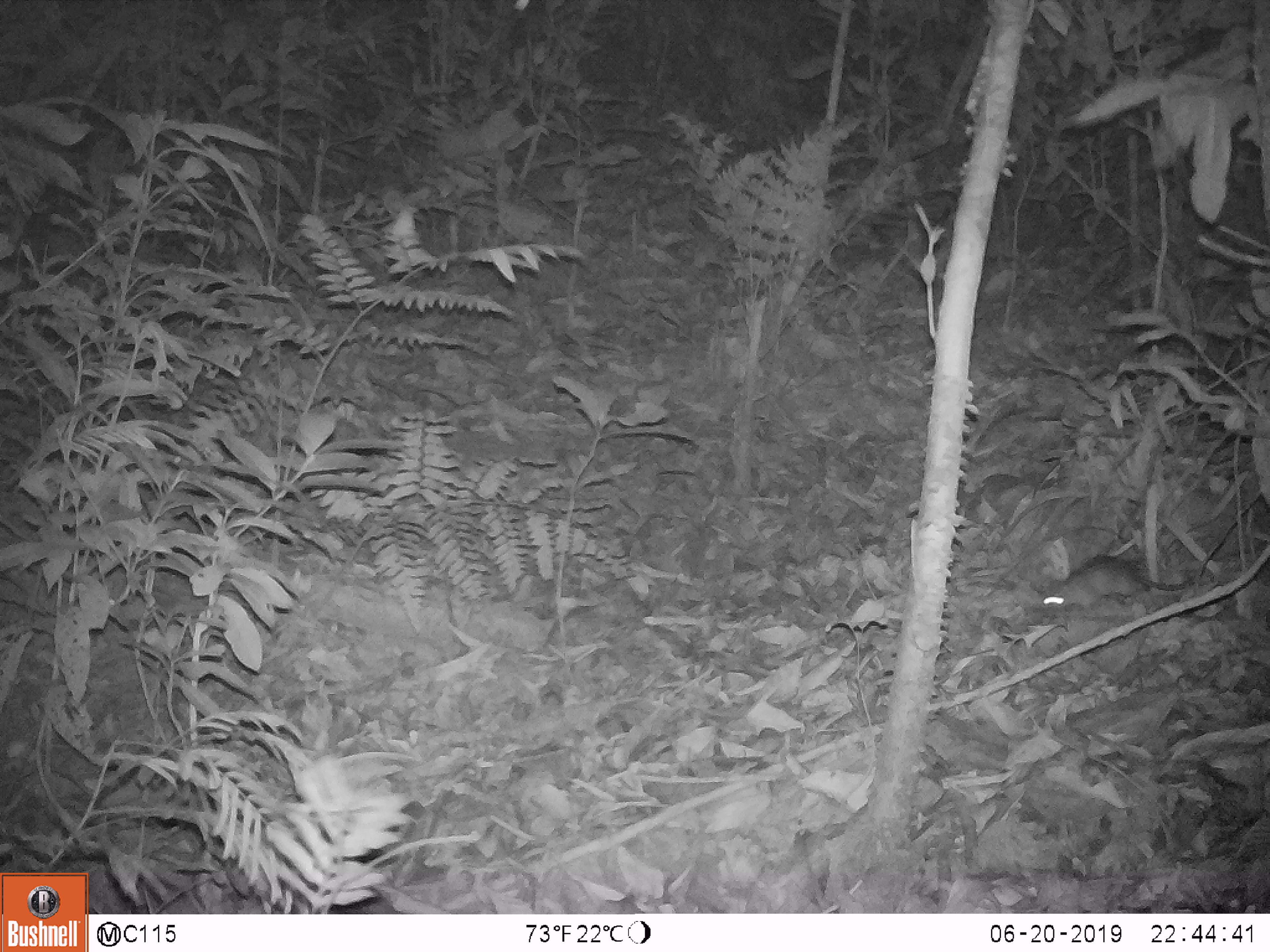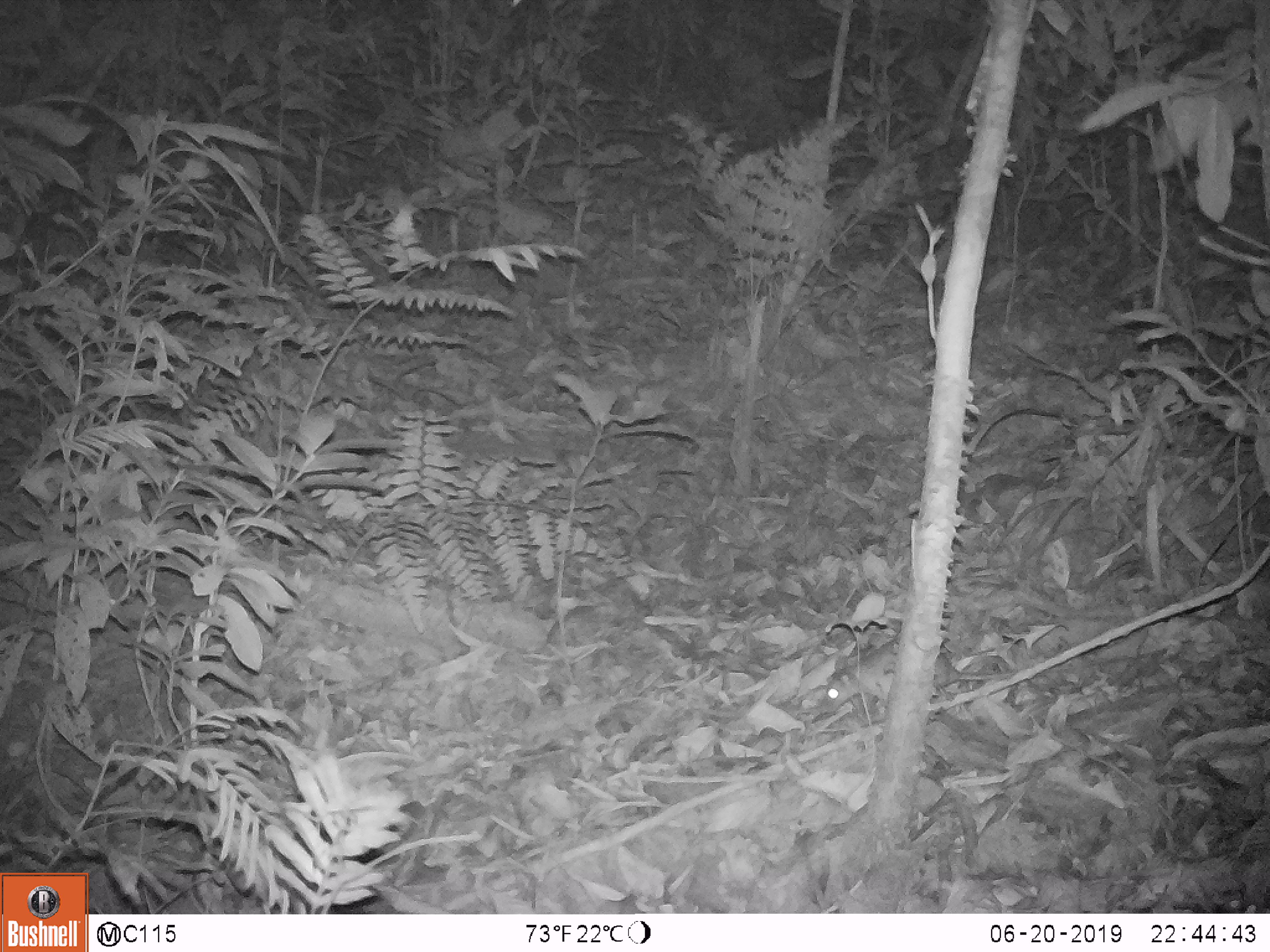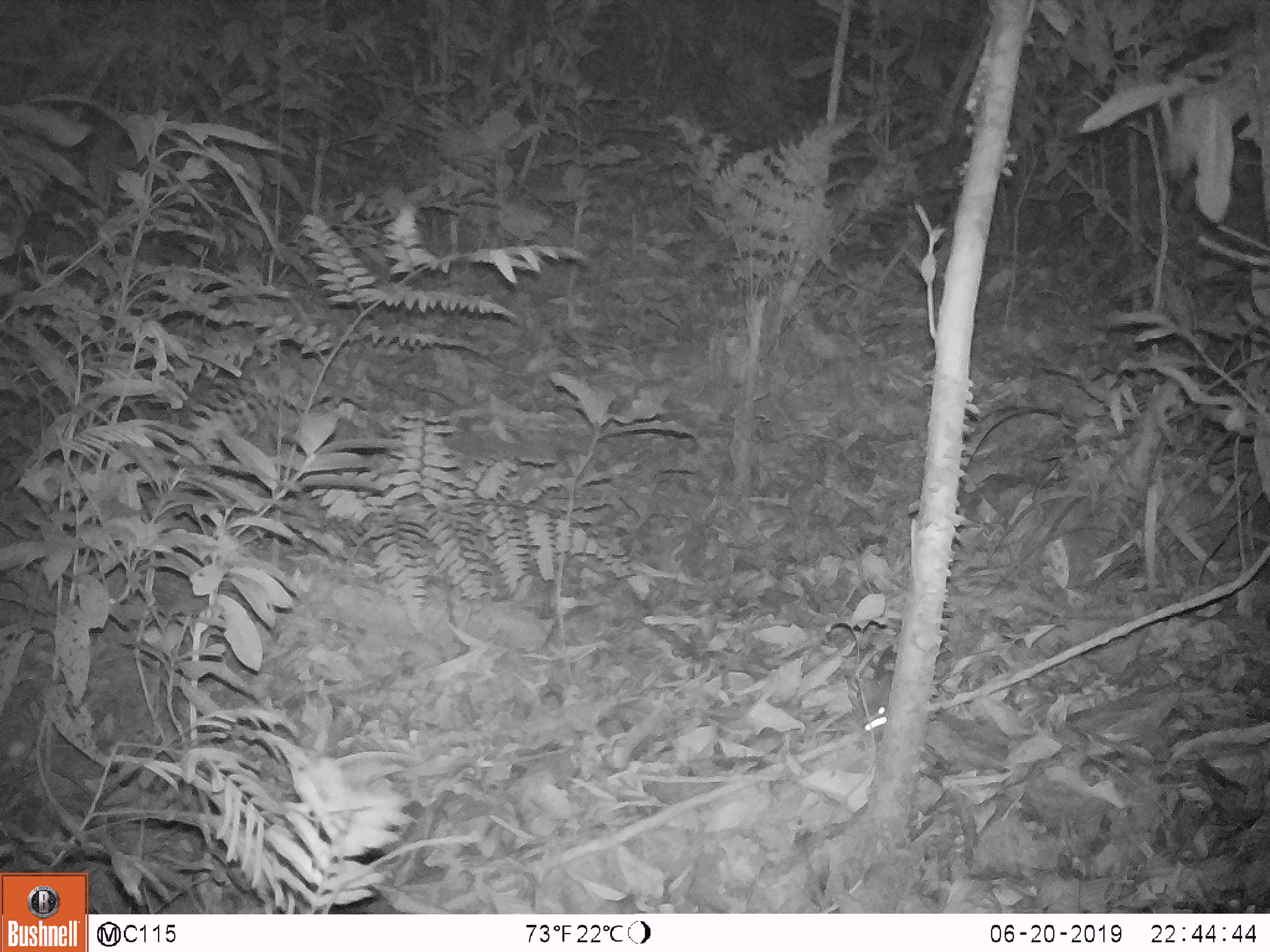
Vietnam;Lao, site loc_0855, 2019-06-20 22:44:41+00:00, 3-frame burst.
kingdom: Animalia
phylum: Chordata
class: Mammalia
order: Rodentia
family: Muridae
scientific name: Muridae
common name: old-world mice and rats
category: unidentified murid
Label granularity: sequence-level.